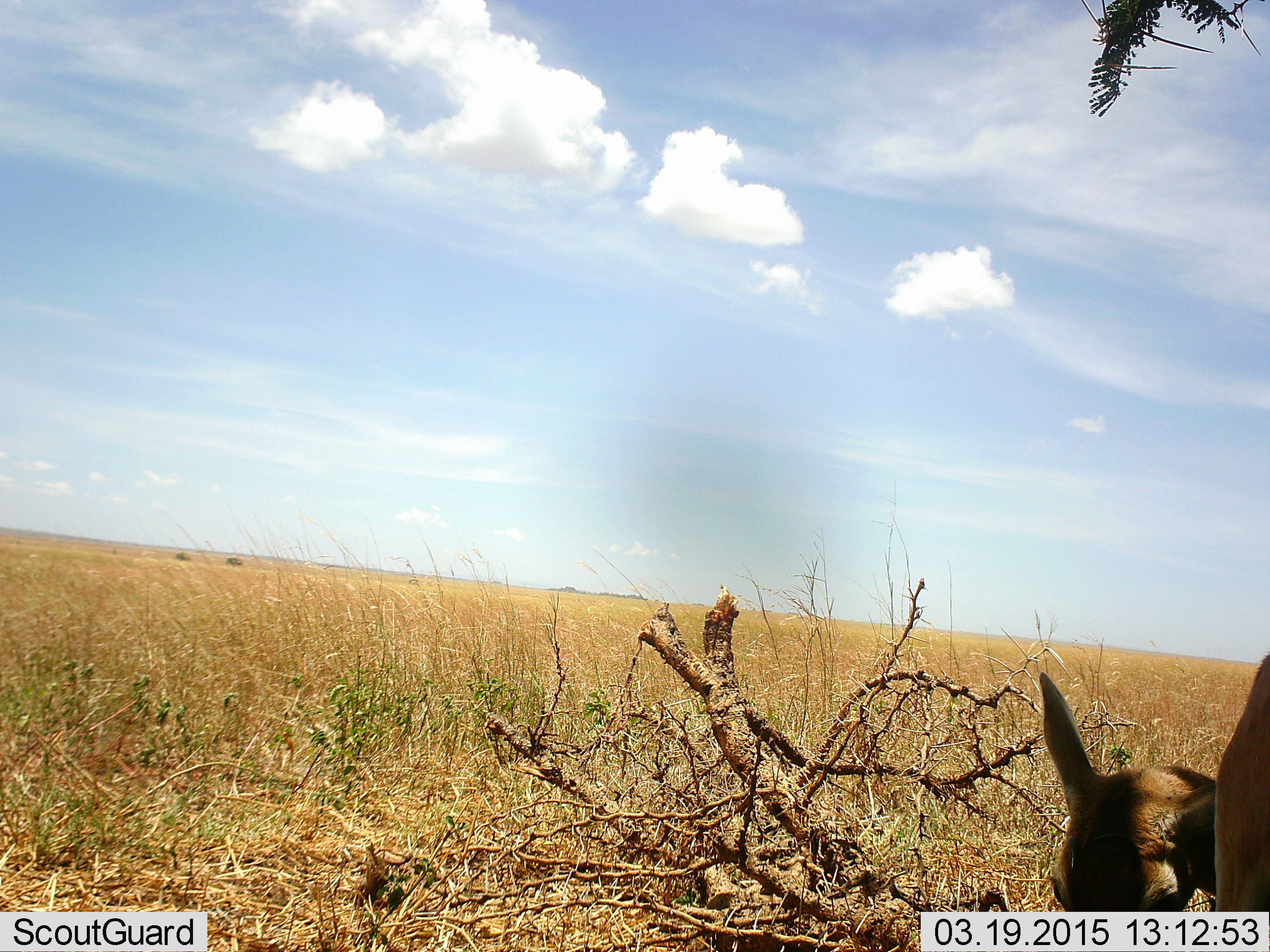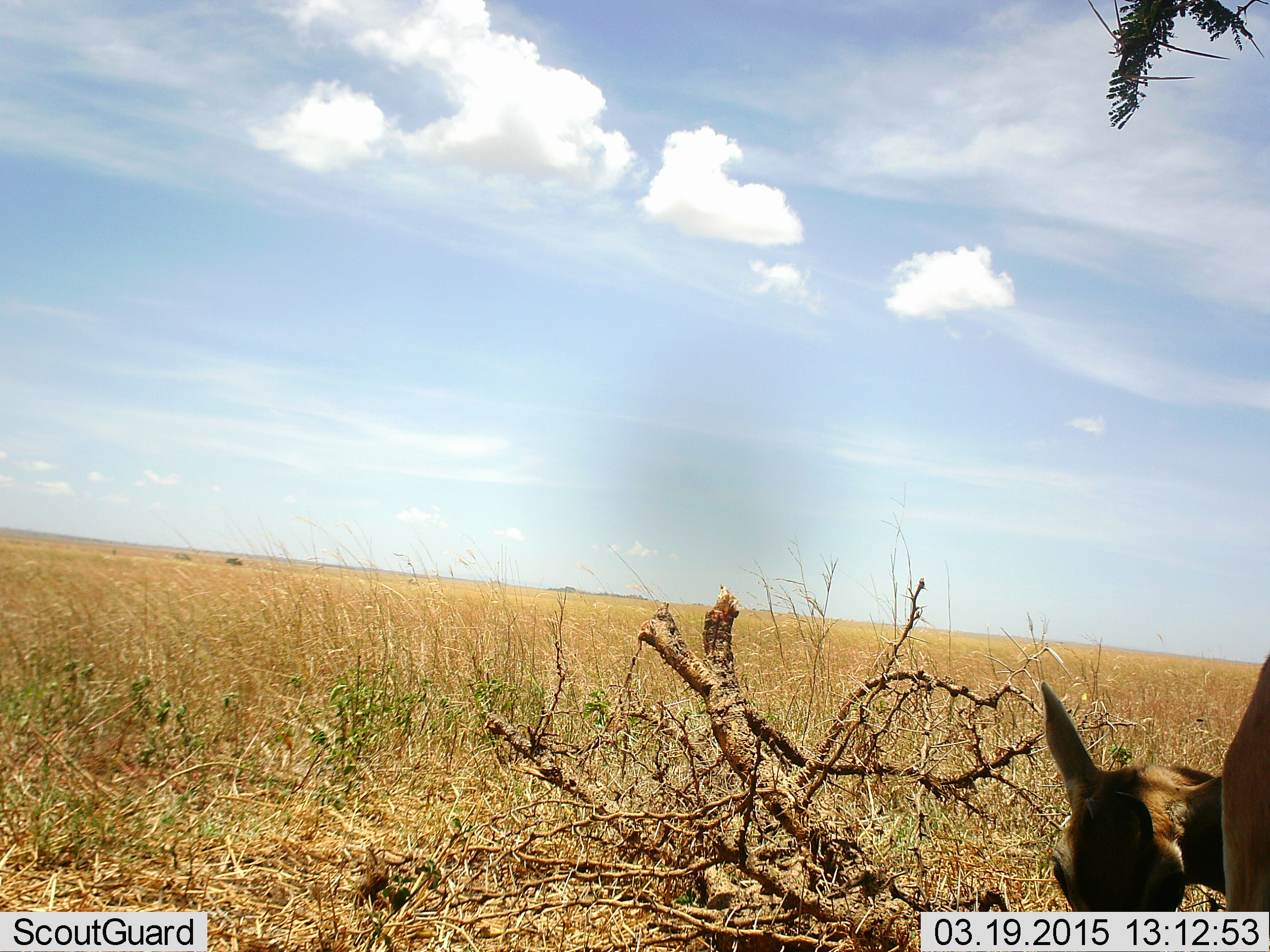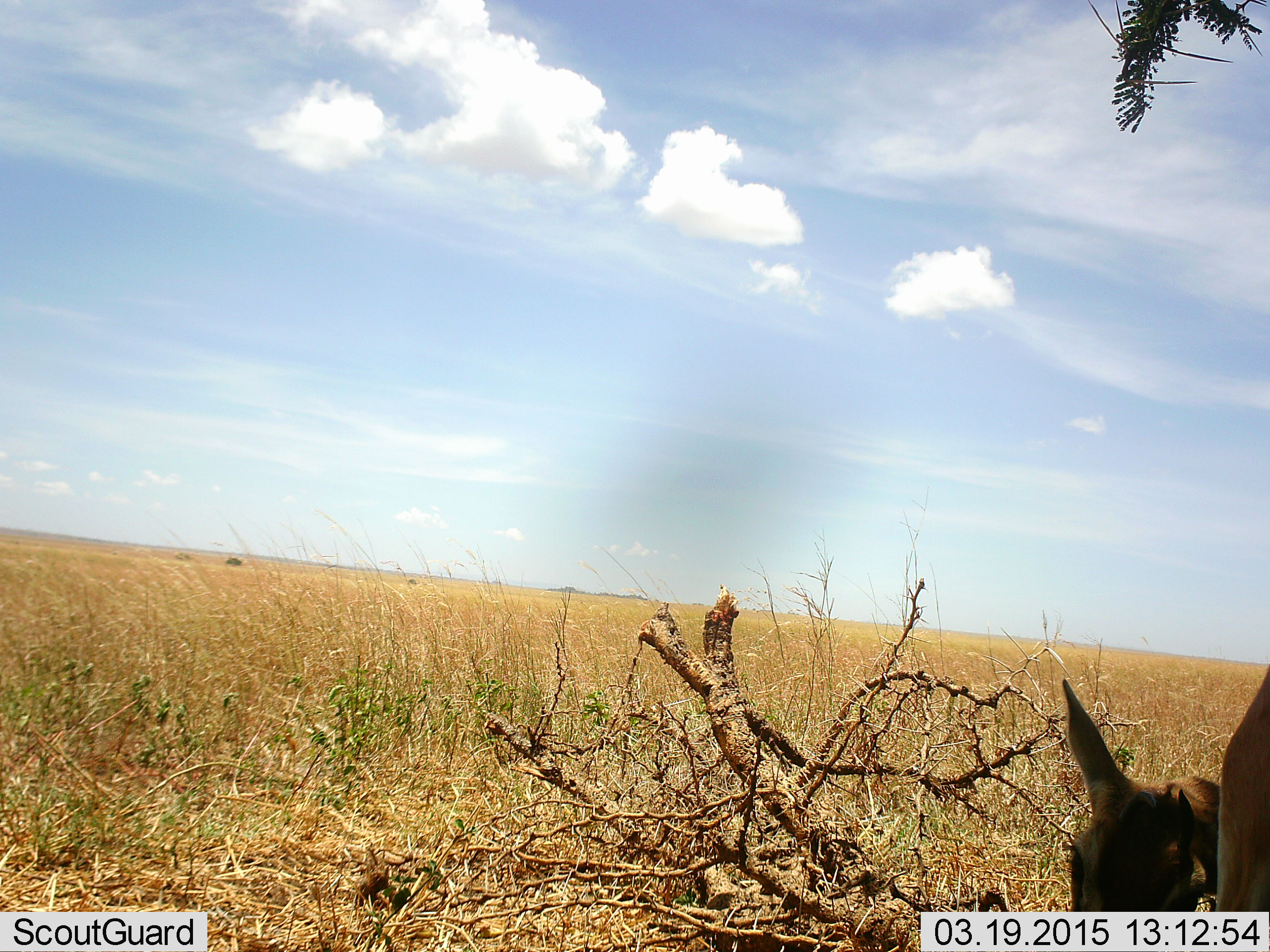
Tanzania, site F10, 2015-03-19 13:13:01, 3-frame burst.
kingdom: Animalia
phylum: Chordata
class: Mammalia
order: Artiodactyla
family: Bovidae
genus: Eudorcas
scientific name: Eudorcas thomsonii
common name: thomson's gazelle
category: gazellethomsons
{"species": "gazellethomsons (thomson's gazelle) (Eudorcas thomsonii)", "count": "1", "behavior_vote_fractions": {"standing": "70%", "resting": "20%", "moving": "0%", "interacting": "0%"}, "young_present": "0%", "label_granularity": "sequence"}